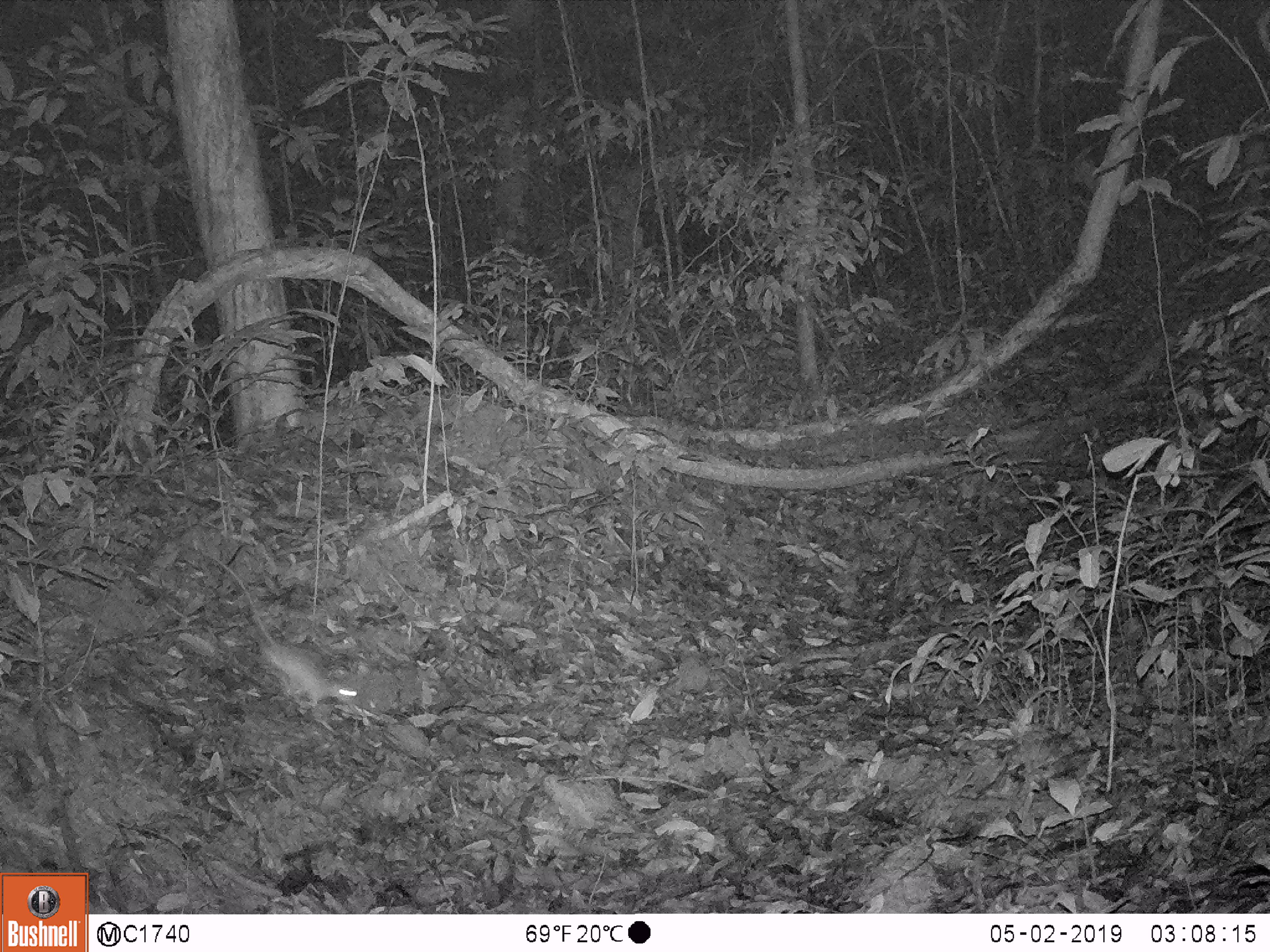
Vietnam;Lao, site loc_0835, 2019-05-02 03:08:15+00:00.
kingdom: Animalia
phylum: Chordata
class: Mammalia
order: Rodentia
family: Muridae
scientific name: Muridae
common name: old-world mice and rats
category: unidentified murid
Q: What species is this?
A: Unidentified murid (old-world mice and rats) (Muridae).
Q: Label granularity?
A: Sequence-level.